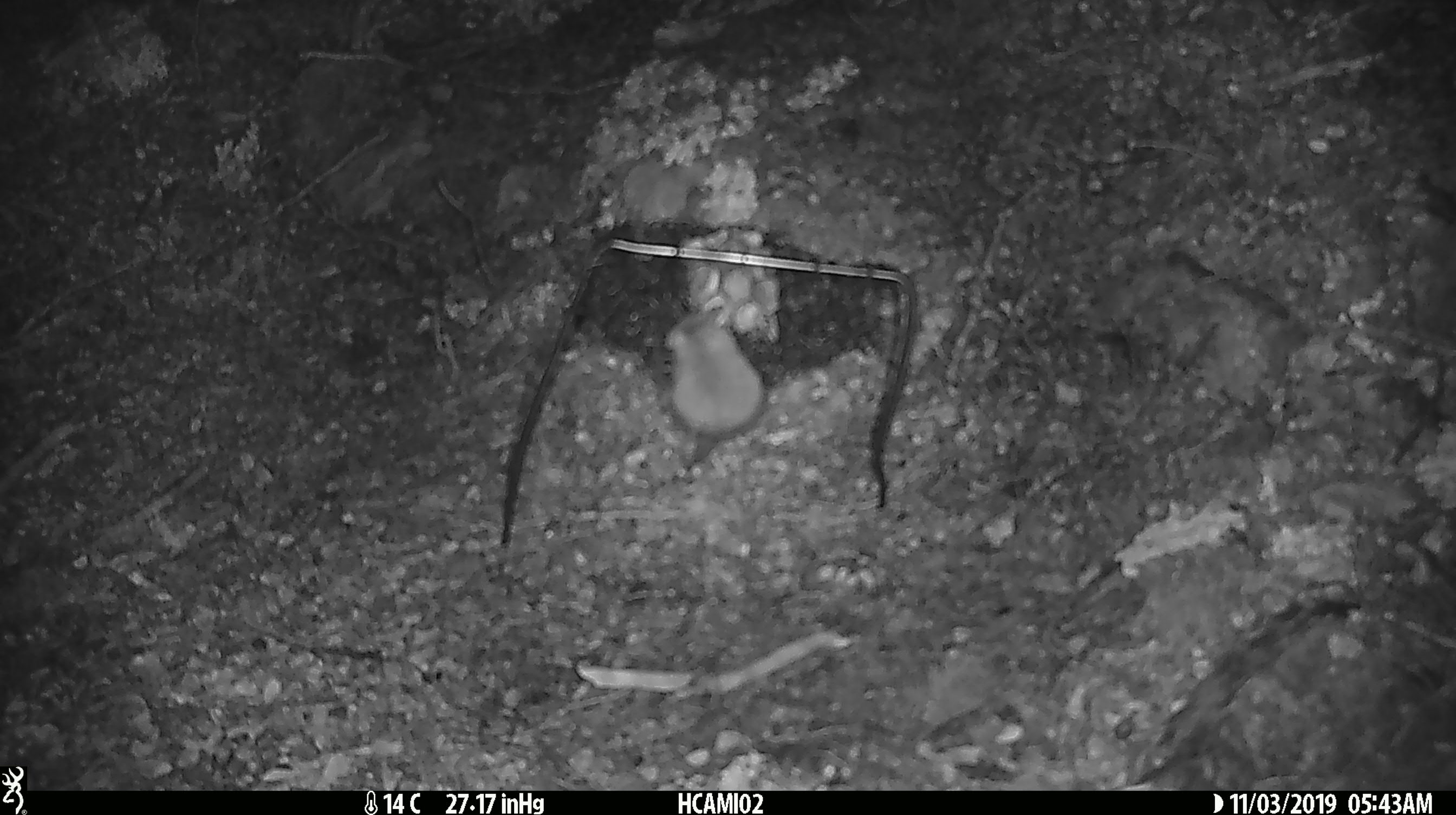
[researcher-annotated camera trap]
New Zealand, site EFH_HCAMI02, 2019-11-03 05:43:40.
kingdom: Animalia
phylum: Chordata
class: Mammalia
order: Rodentia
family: Muridae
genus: Mus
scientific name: Mus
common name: mouse